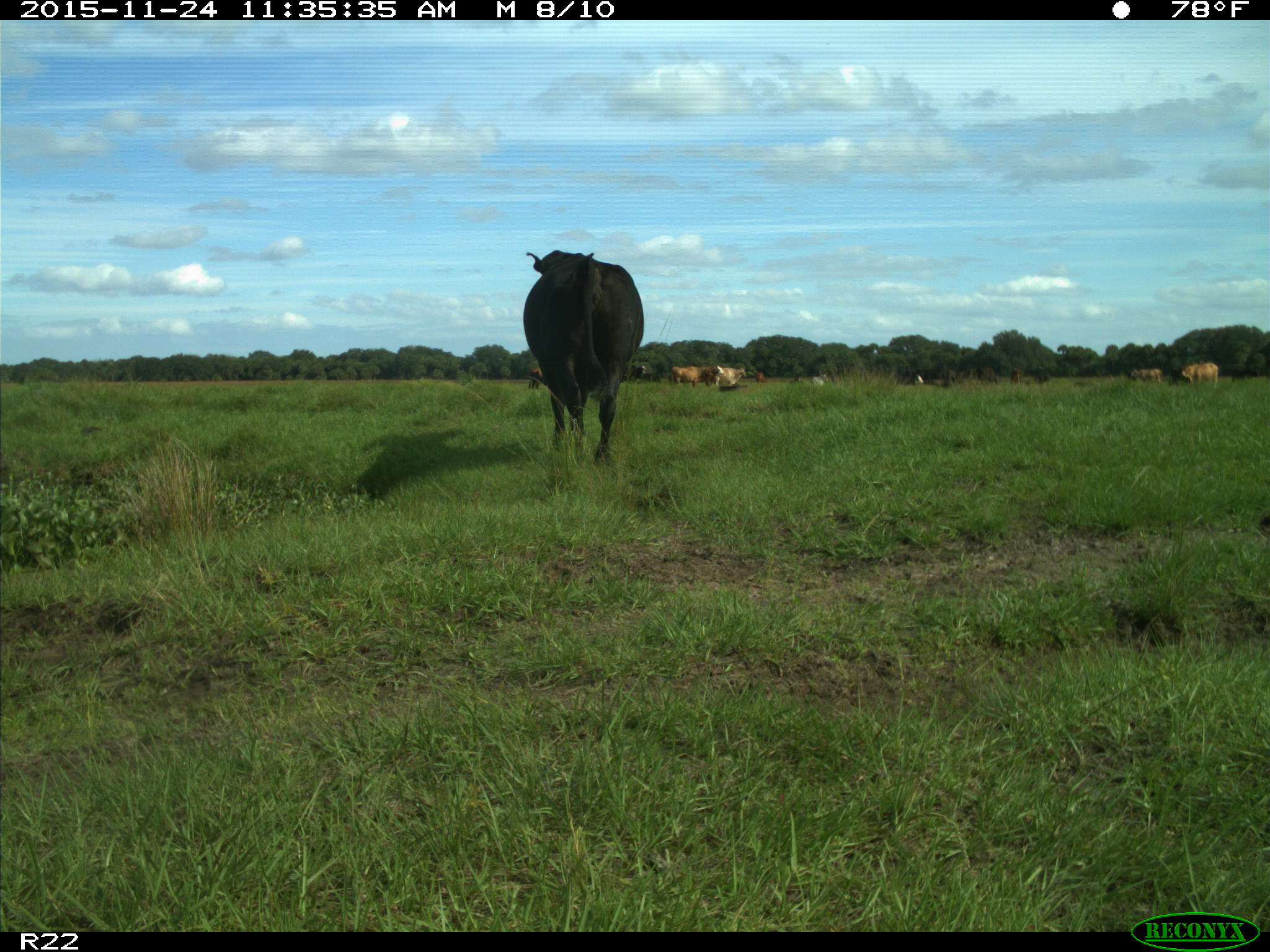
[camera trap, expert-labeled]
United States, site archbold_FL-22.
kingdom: Animalia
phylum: Chordata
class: Mammalia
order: Artiodactyla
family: Bovidae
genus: Bos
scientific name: Bos taurus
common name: domestic cow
Bos taurus (domestic cow).